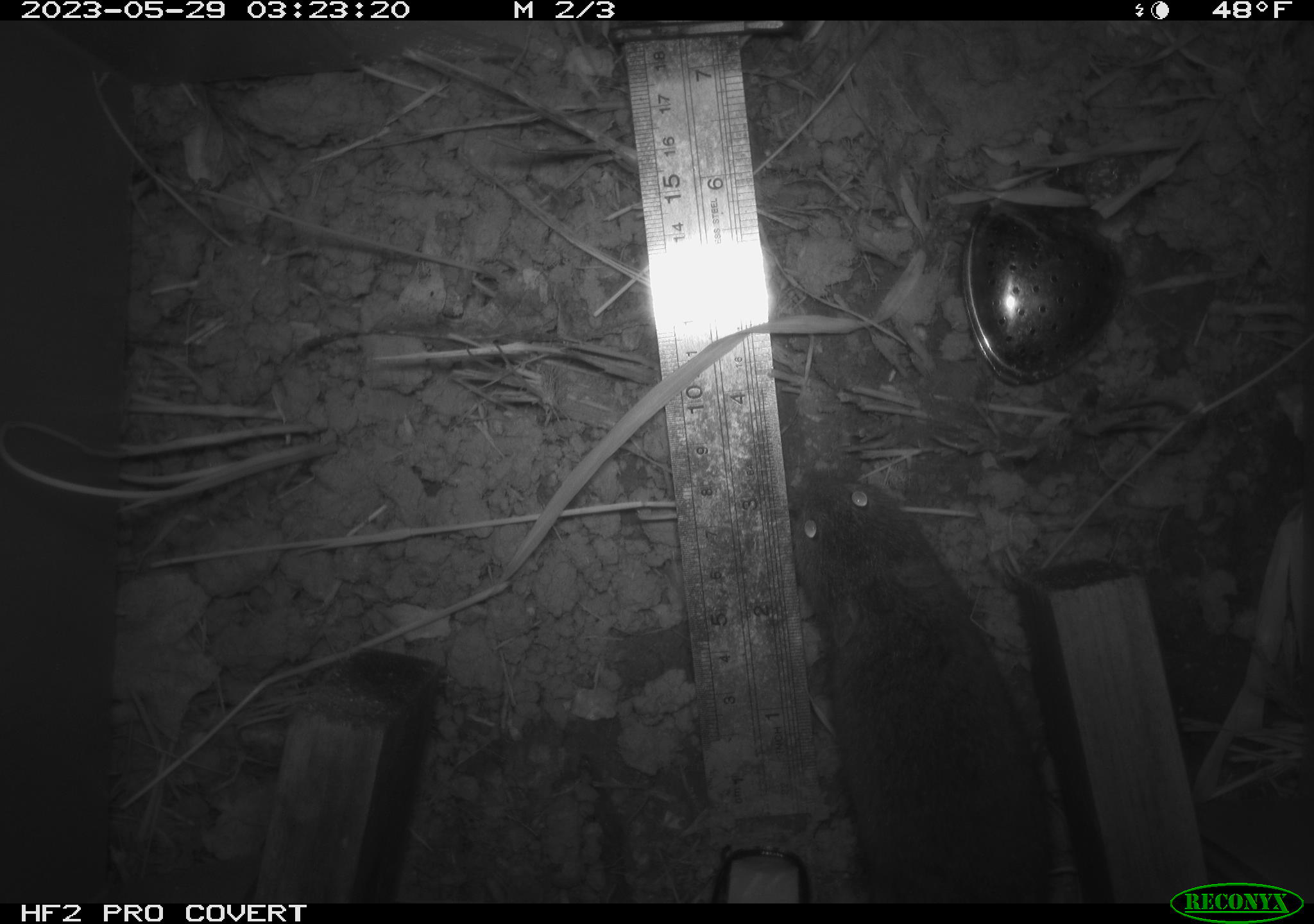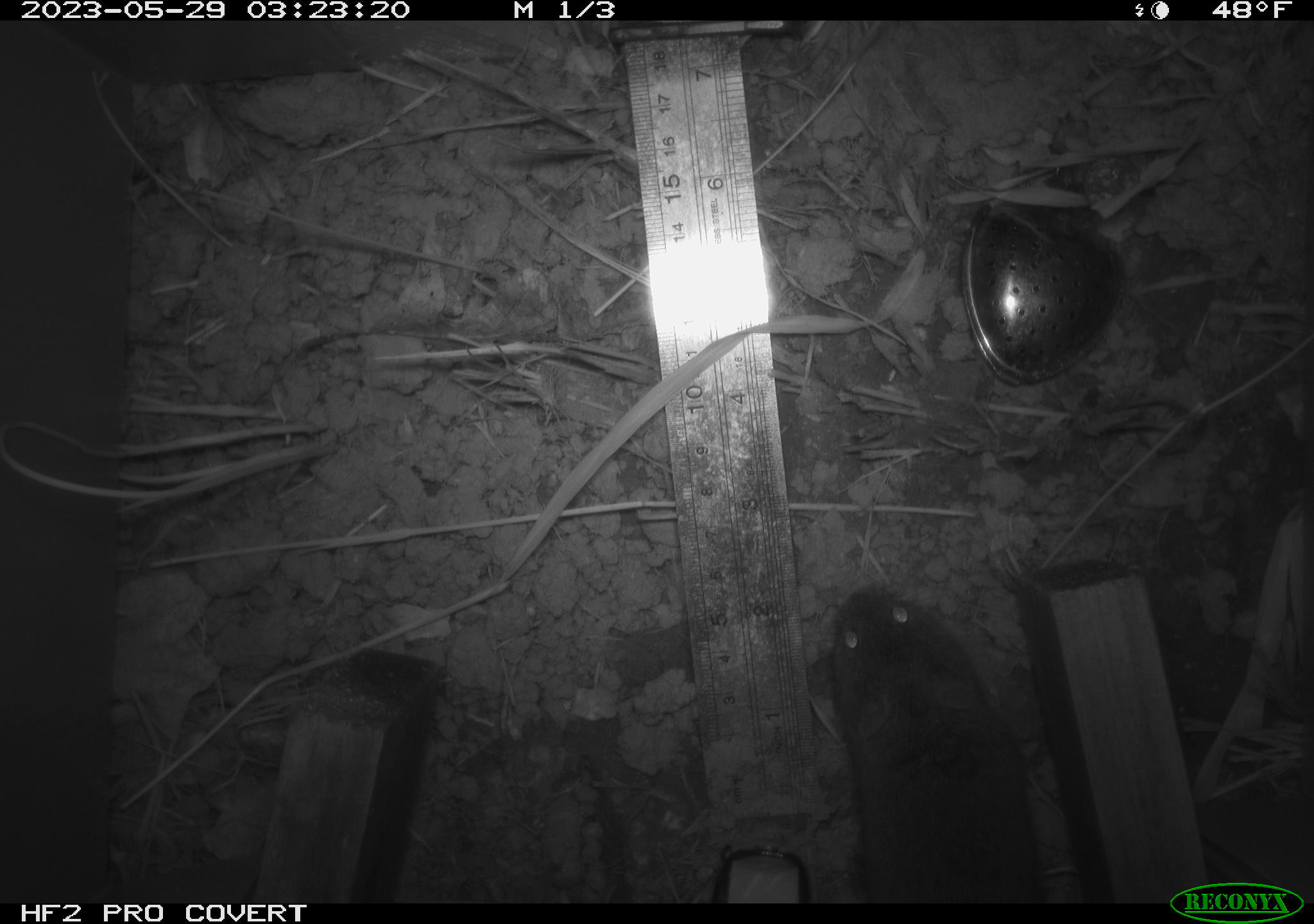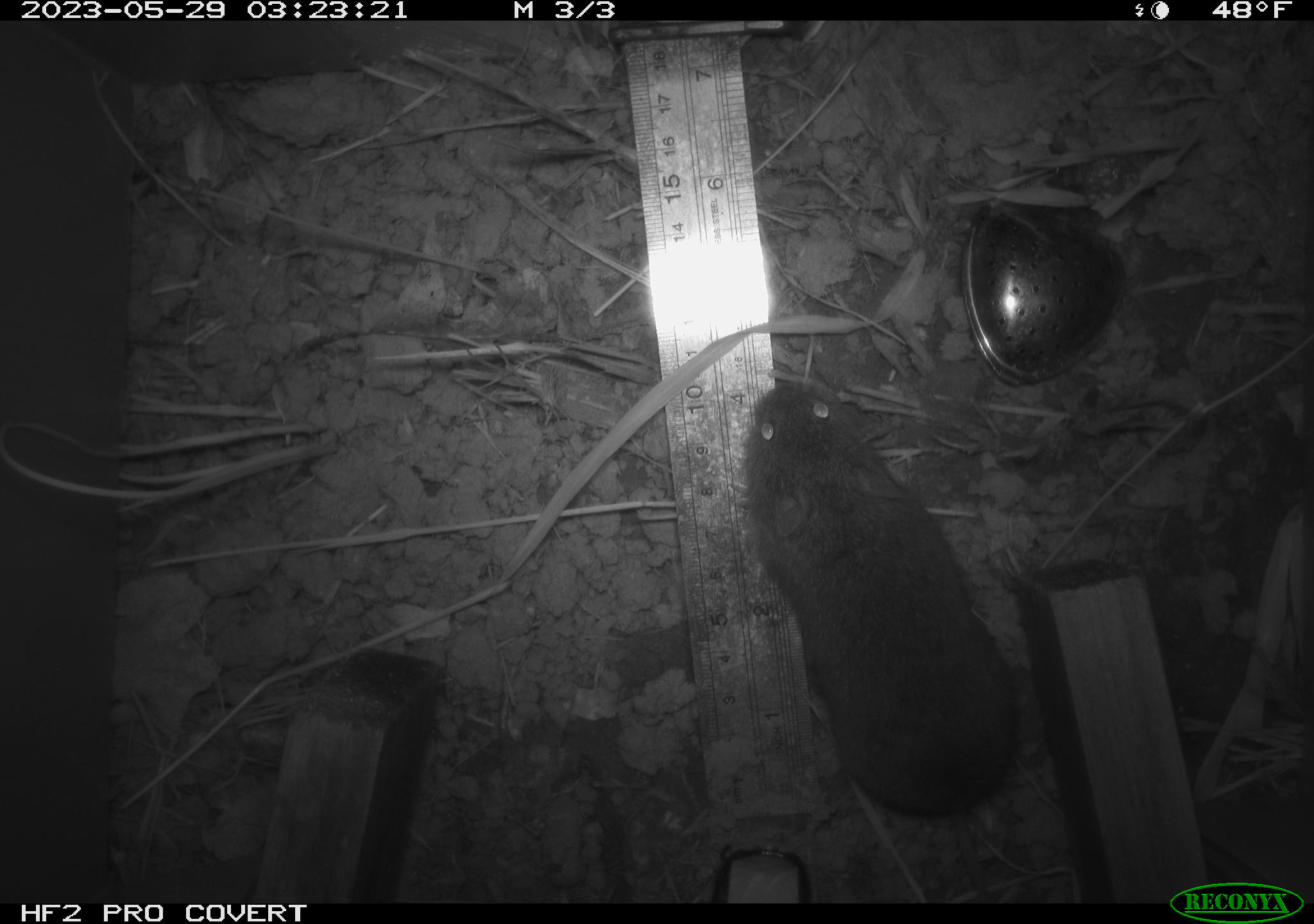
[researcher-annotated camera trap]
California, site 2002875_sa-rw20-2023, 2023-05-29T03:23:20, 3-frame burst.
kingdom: Animalia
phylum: Chordata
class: Mammalia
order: Rodentia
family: Cricetidae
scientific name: Arvicolinae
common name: voles, lemmings, and muskrats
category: arvicolinae subfamily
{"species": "arvicolinae subfamily (voles, lemmings, and muskrats) (Arvicolinae)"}